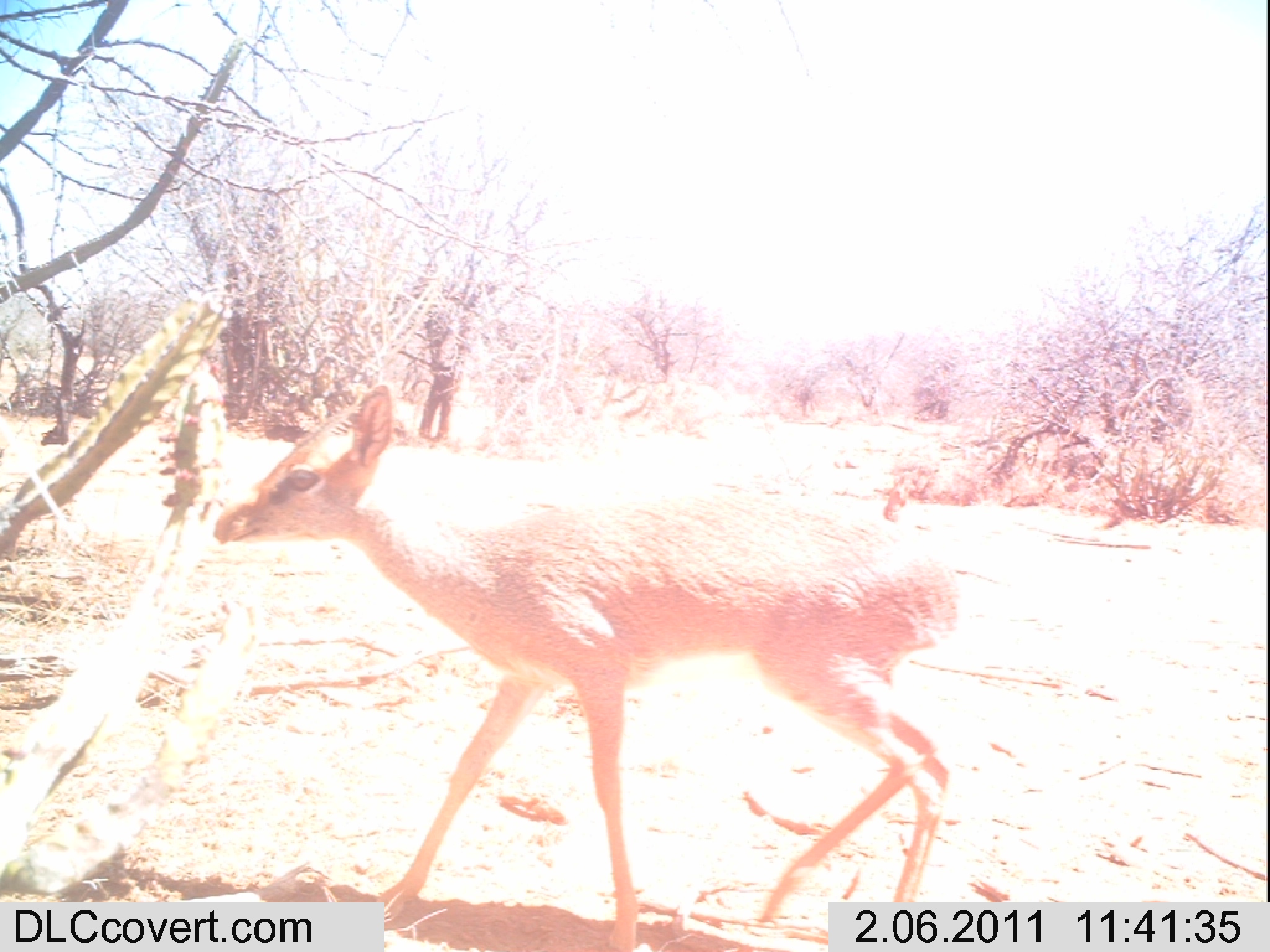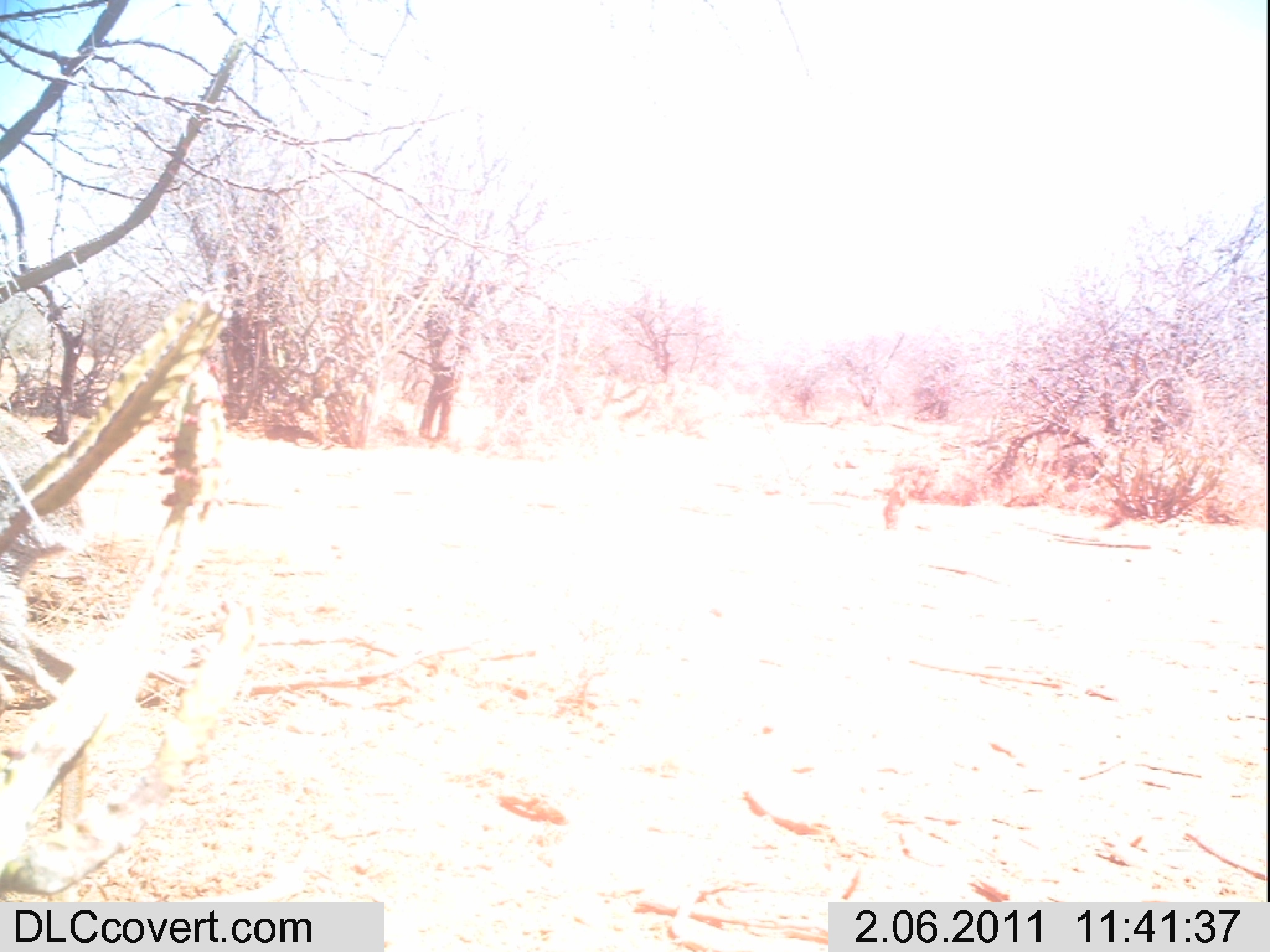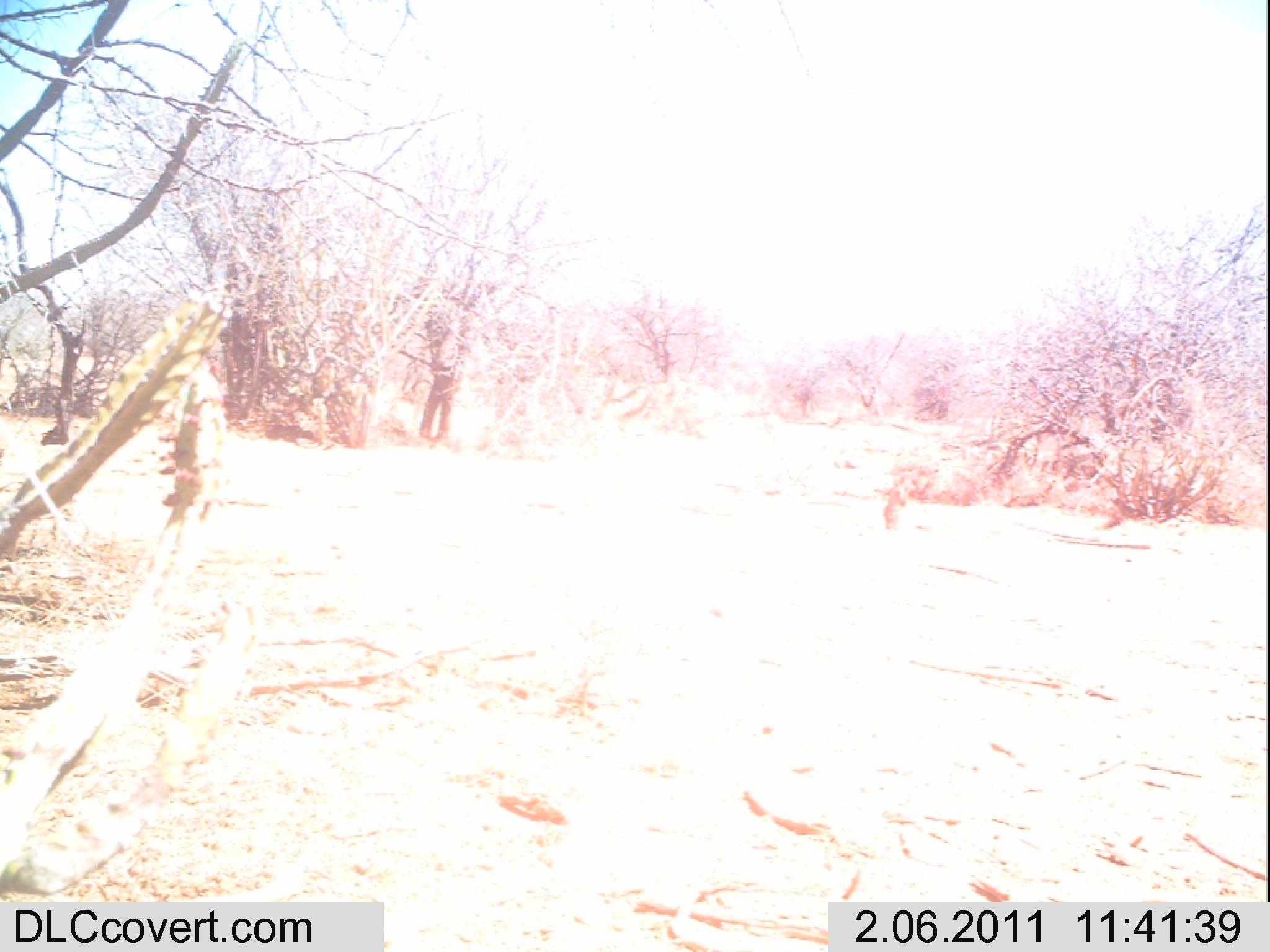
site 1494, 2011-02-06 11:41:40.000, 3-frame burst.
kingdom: Animalia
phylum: Chordata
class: Mammalia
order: Artiodactyla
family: Bovidae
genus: Madoqua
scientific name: Madoqua guentheri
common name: günther's dik-dik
Madoqua guentheri (günther's dik-dik), count 1.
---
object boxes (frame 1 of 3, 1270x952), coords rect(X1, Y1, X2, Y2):
madoqua guentheri: rect(209, 379, 960, 937)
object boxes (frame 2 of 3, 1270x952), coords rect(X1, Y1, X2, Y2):
madoqua guentheri: rect(0, 405, 86, 901)